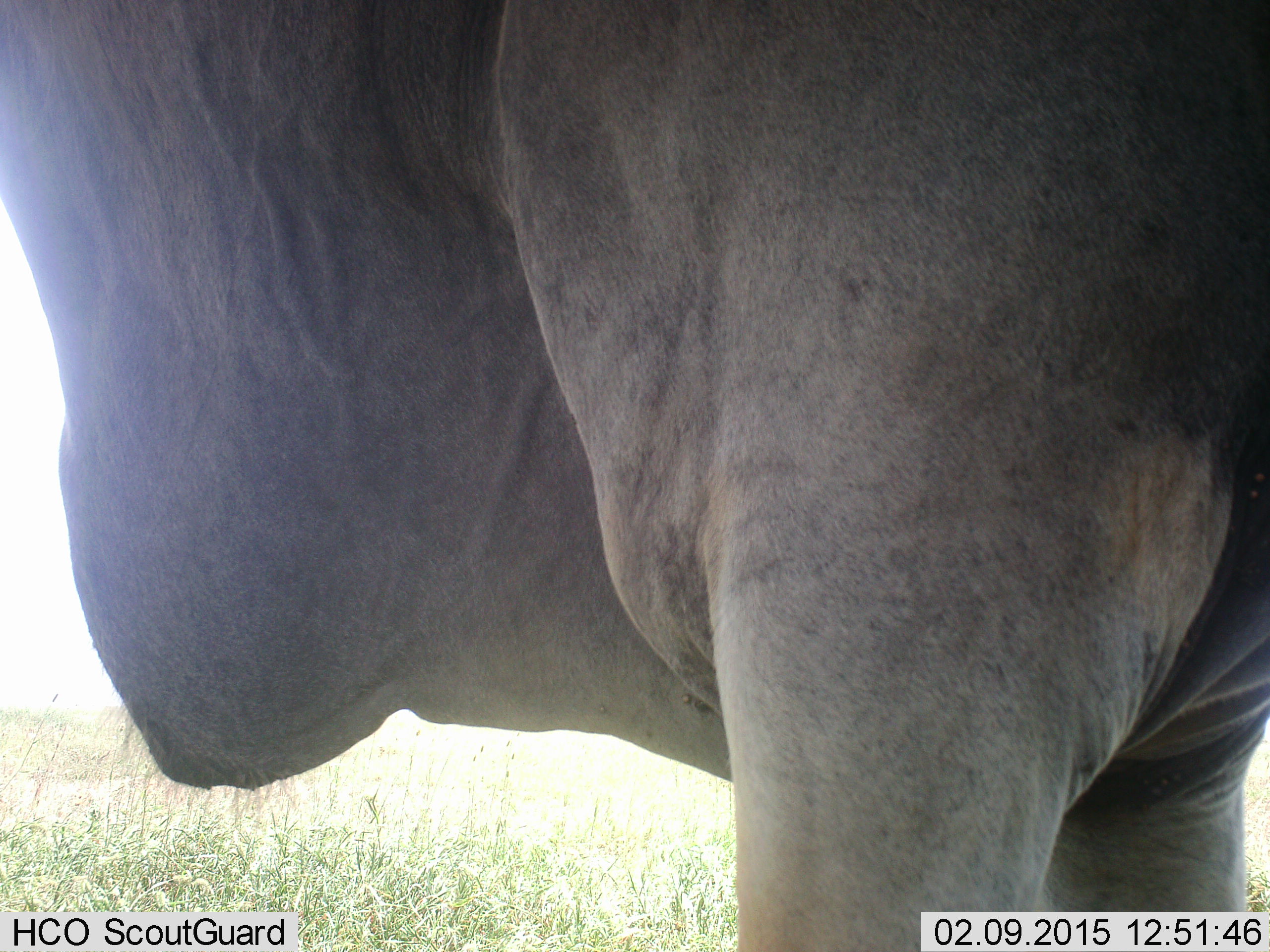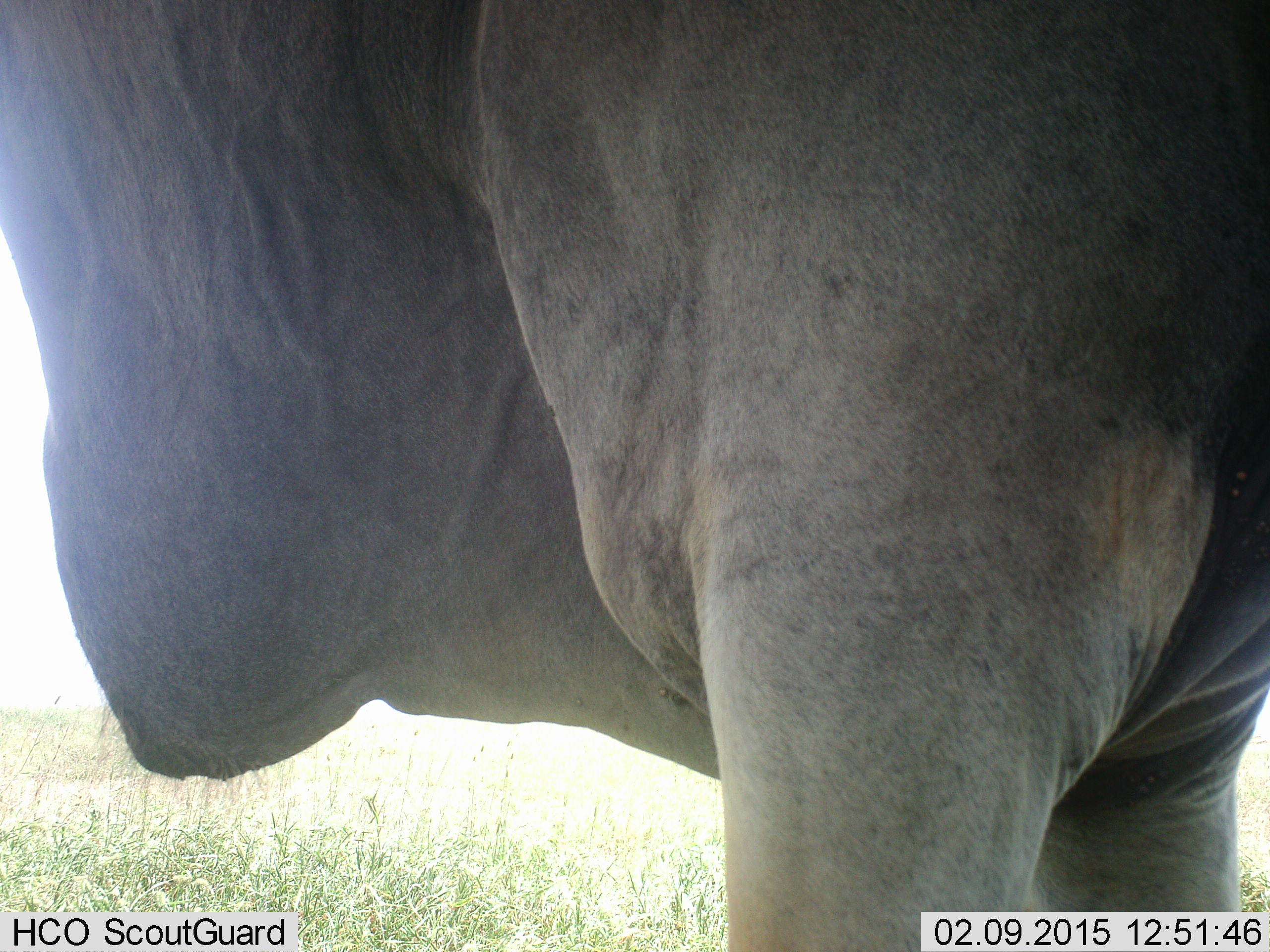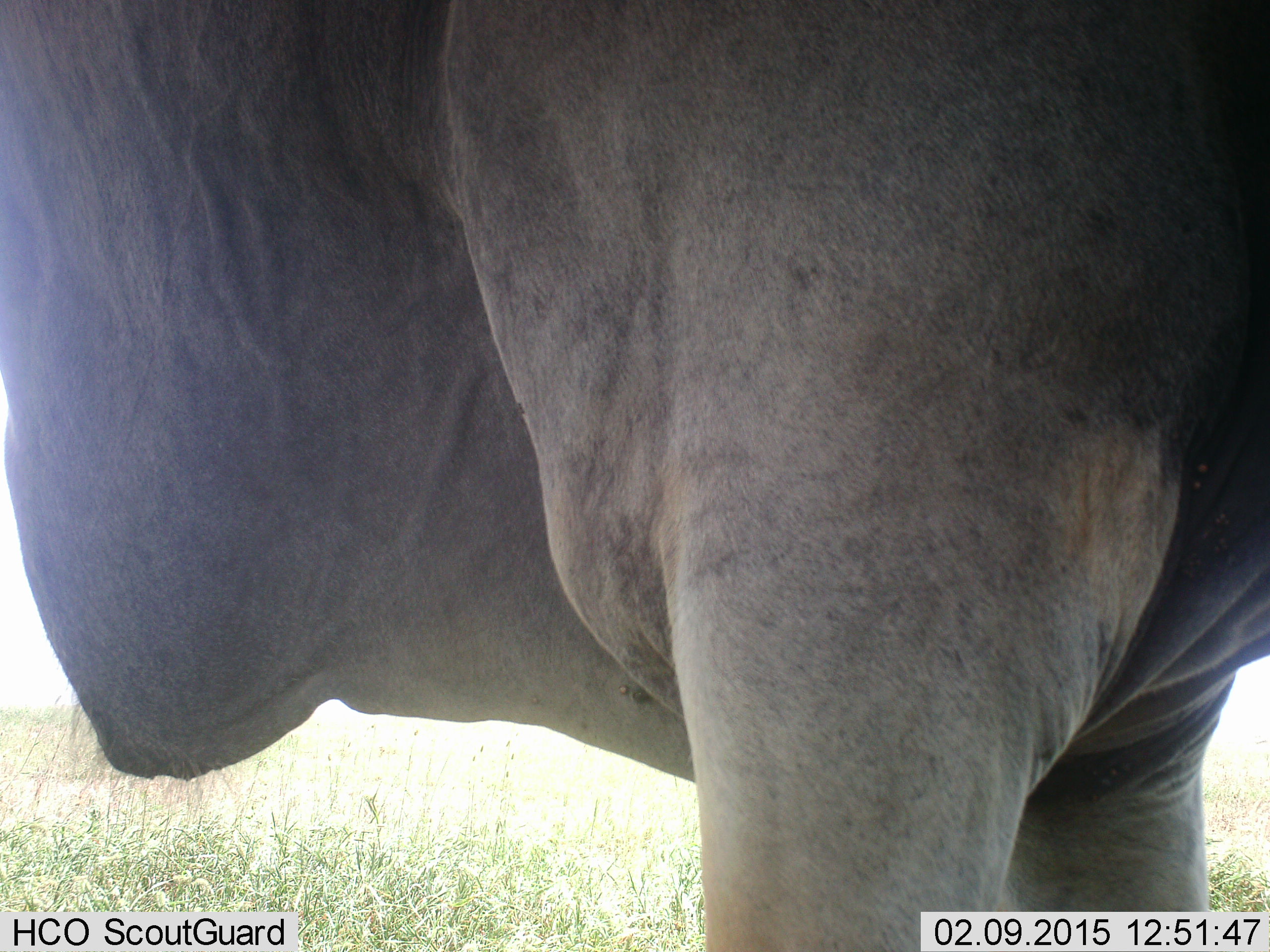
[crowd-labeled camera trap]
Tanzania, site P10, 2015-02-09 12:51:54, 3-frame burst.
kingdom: Animalia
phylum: Chordata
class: Mammalia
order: Artiodactyla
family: Bovidae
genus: Tragelaphus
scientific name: Tragelaphus oryx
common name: eland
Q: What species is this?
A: Eland (Tragelaphus oryx).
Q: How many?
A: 1.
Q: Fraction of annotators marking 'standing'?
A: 100%.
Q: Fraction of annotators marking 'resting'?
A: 0%.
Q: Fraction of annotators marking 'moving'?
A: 0%.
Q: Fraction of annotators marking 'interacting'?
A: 0%.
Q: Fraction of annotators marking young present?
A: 0%.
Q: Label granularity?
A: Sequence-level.